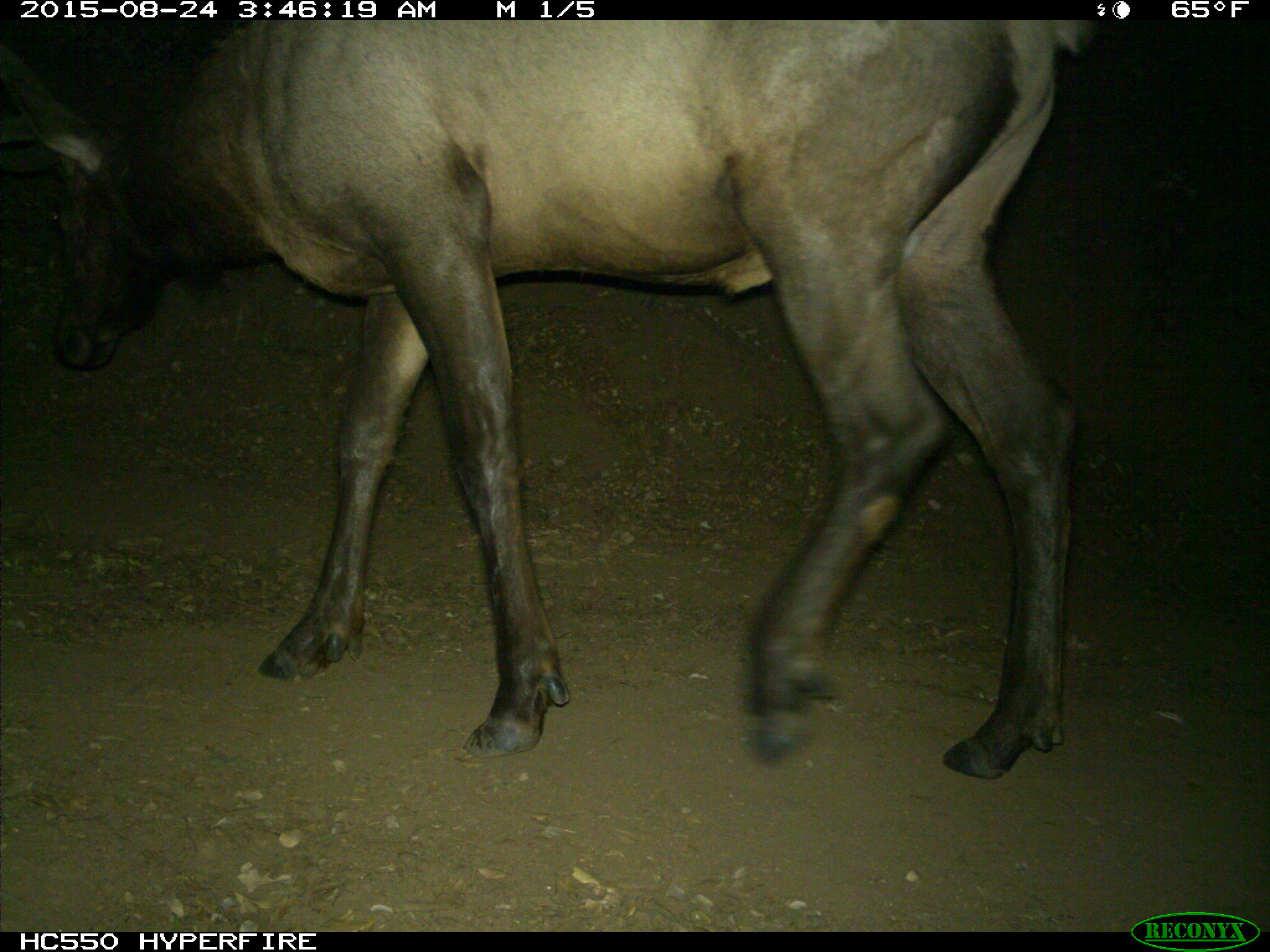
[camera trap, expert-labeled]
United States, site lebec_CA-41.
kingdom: Animalia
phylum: Chordata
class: Mammalia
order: Artiodactyla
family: Cervidae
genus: Cervus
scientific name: Cervus canadensis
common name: elk